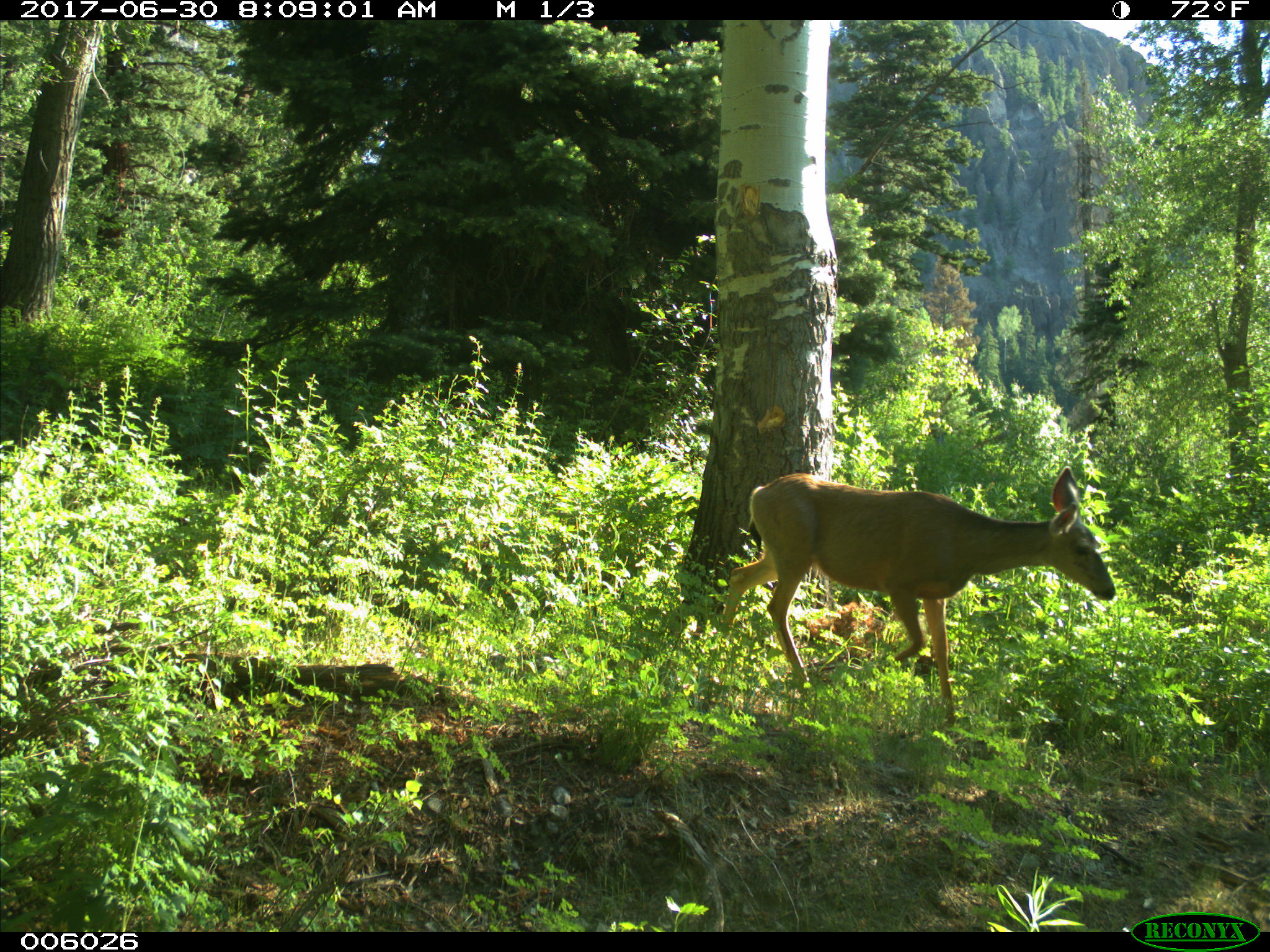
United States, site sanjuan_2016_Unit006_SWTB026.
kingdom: Animalia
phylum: Chordata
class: Mammalia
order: Artiodactyla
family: Cervidae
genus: Odocoileus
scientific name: Odocoileus hemionus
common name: mule deer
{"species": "Odocoileus hemionus (mule deer)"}